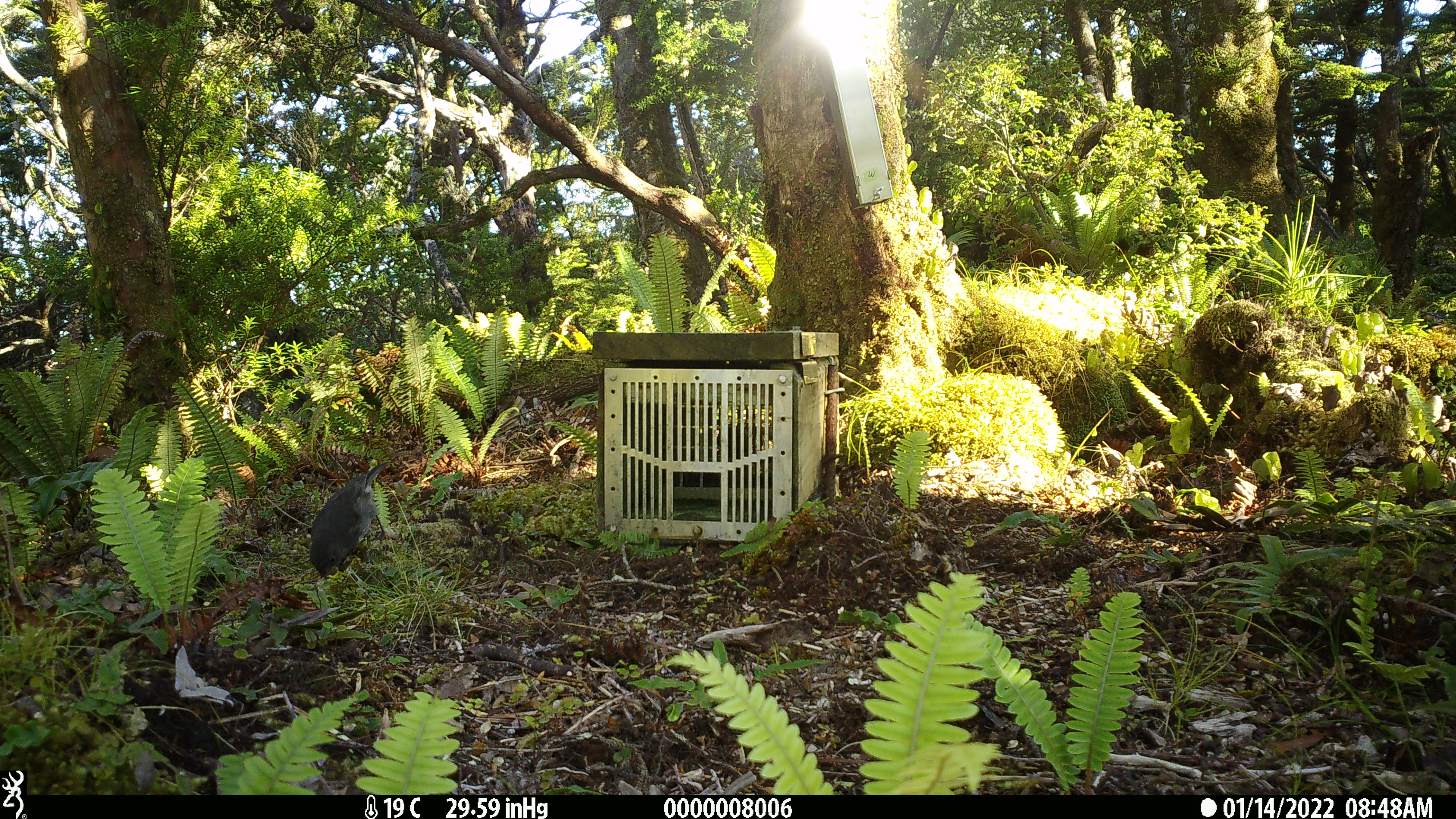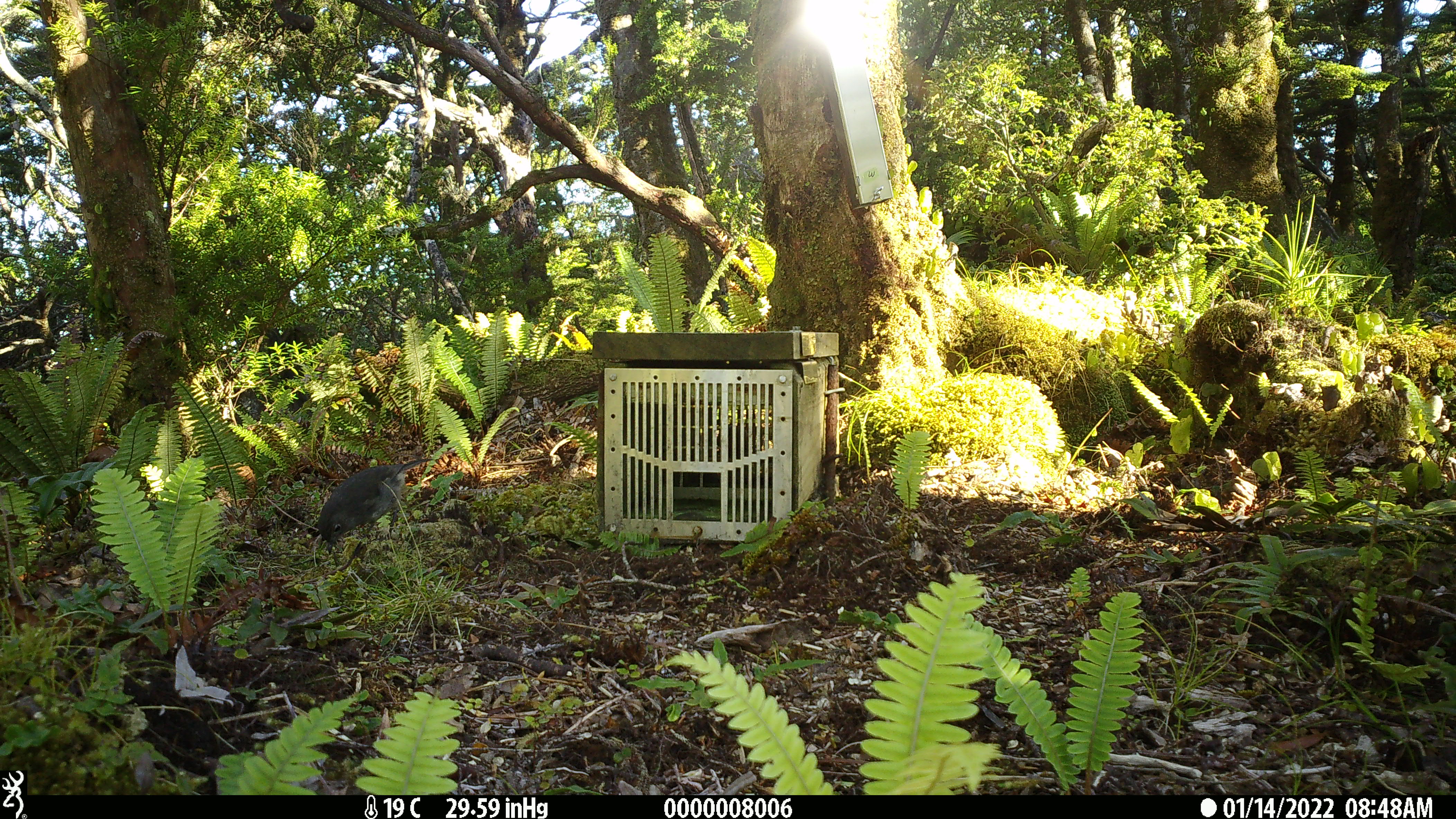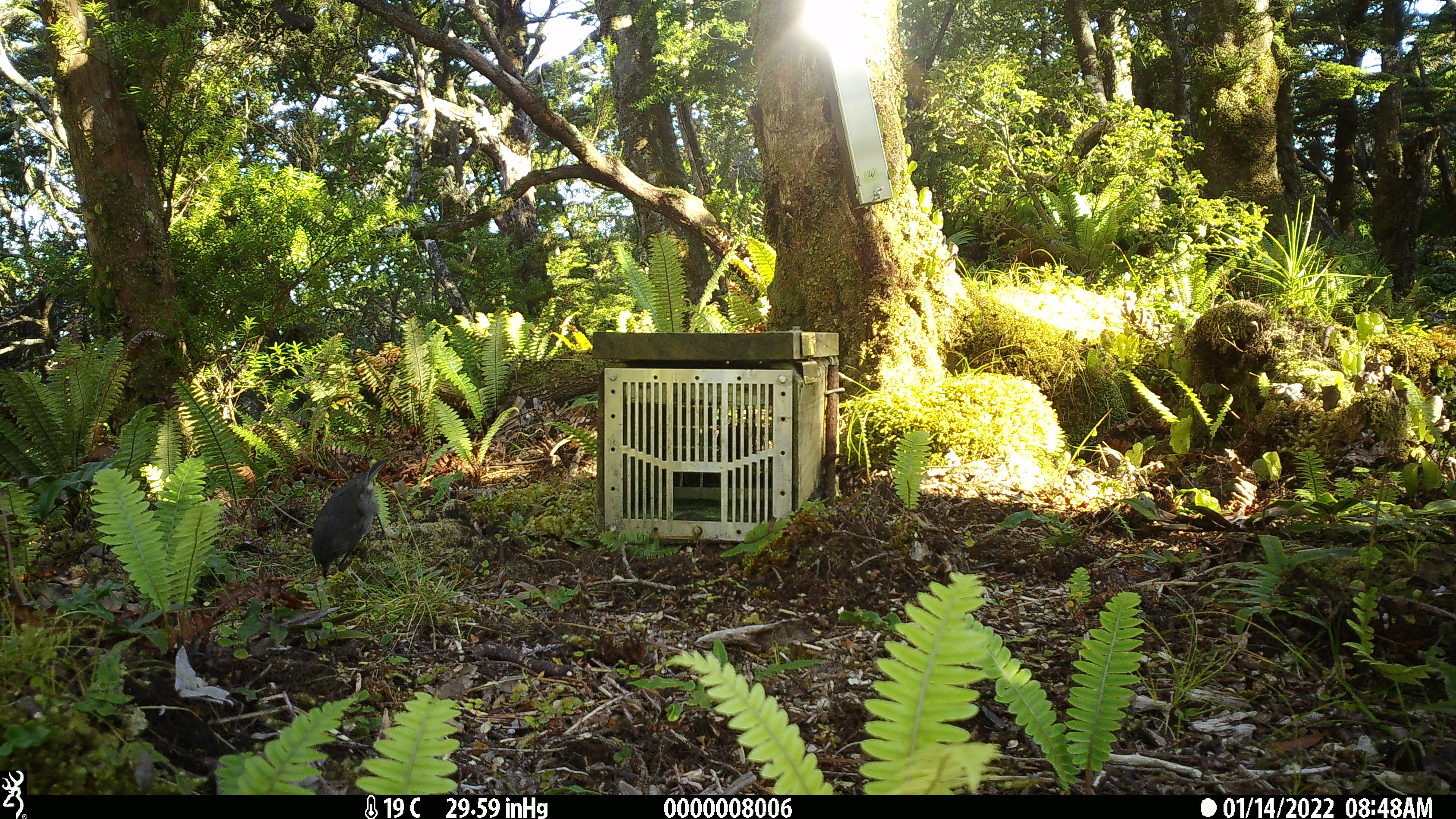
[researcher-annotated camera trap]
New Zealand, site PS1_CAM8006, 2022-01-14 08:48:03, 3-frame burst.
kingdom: Animalia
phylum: Chordata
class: Aves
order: Passeriformes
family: Petroicidae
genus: Petroica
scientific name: Petroica australis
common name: new zealand robin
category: robin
Robin (new zealand robin) (Petroica australis).